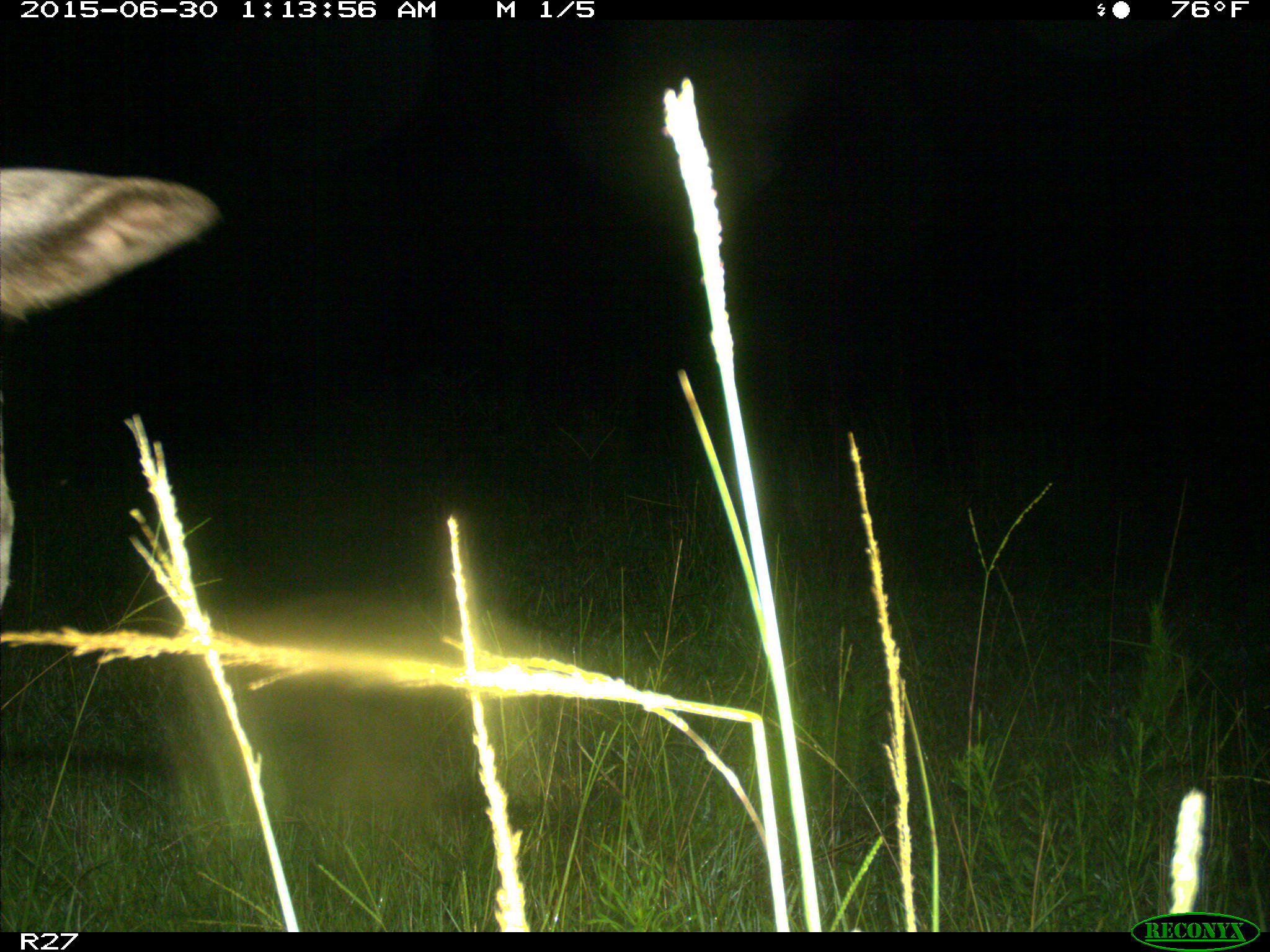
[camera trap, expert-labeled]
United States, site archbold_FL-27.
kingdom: Animalia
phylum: Chordata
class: Mammalia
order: Artiodactyla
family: Bovidae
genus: Bos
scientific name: Bos taurus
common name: domestic cow